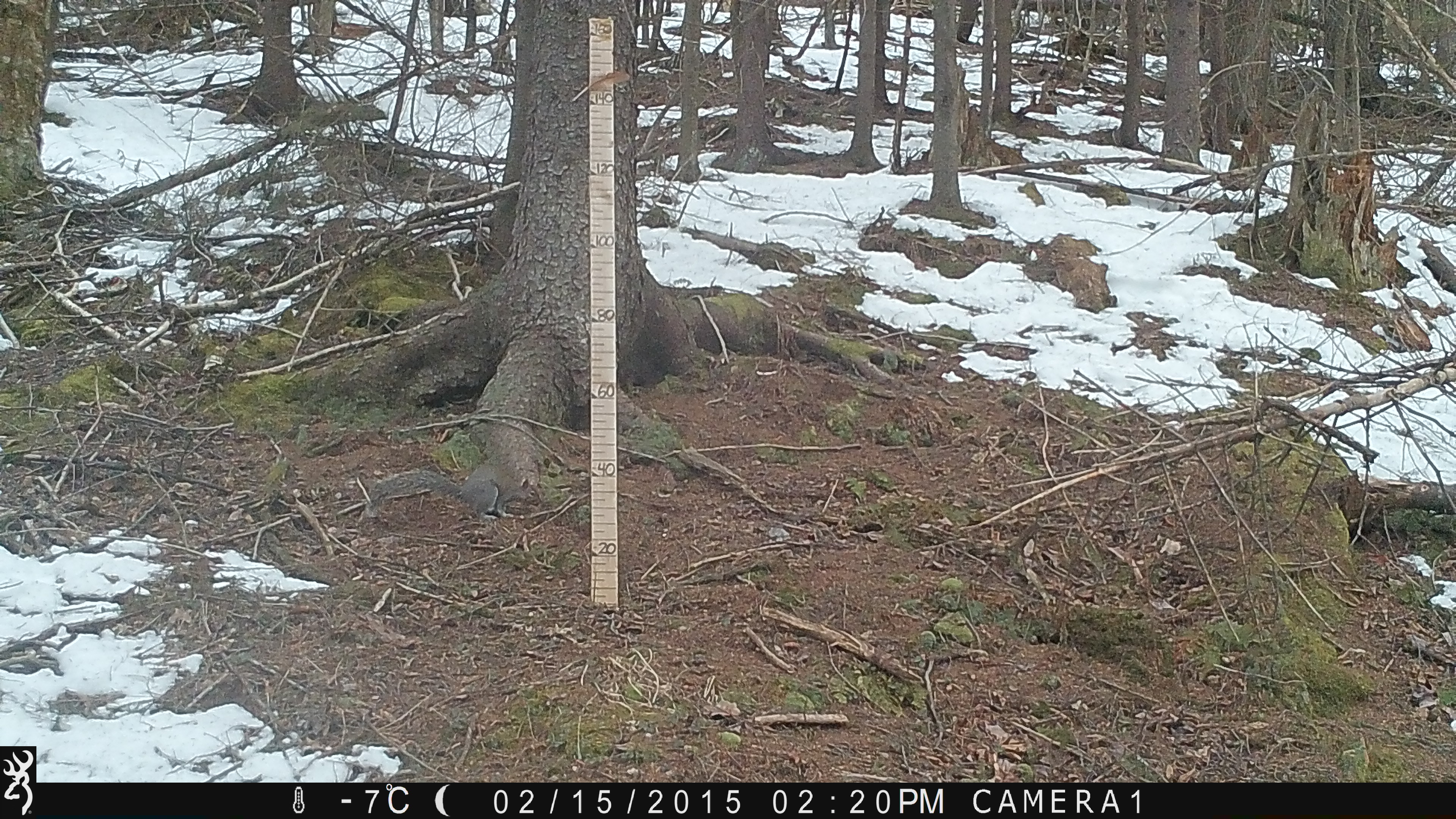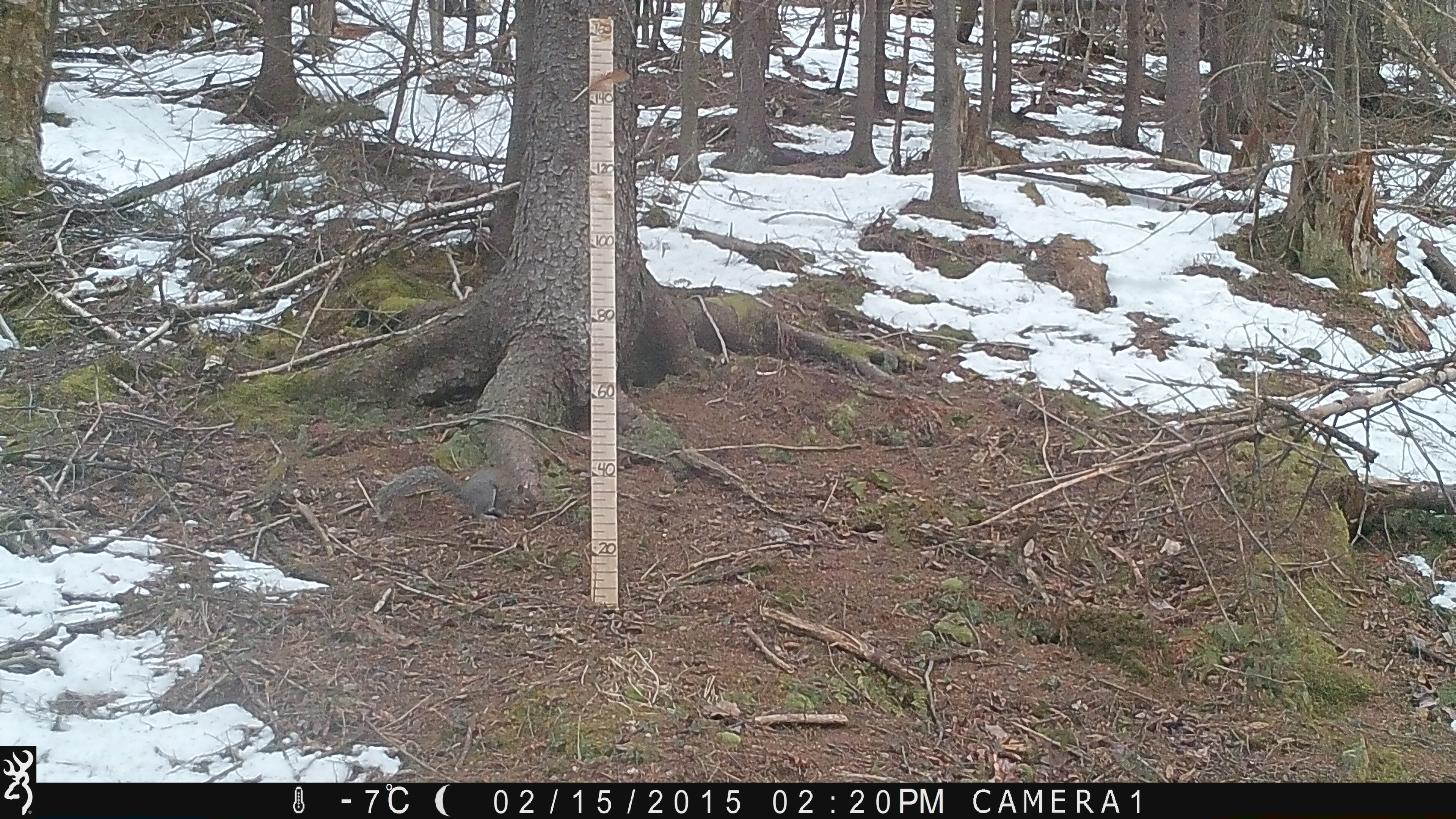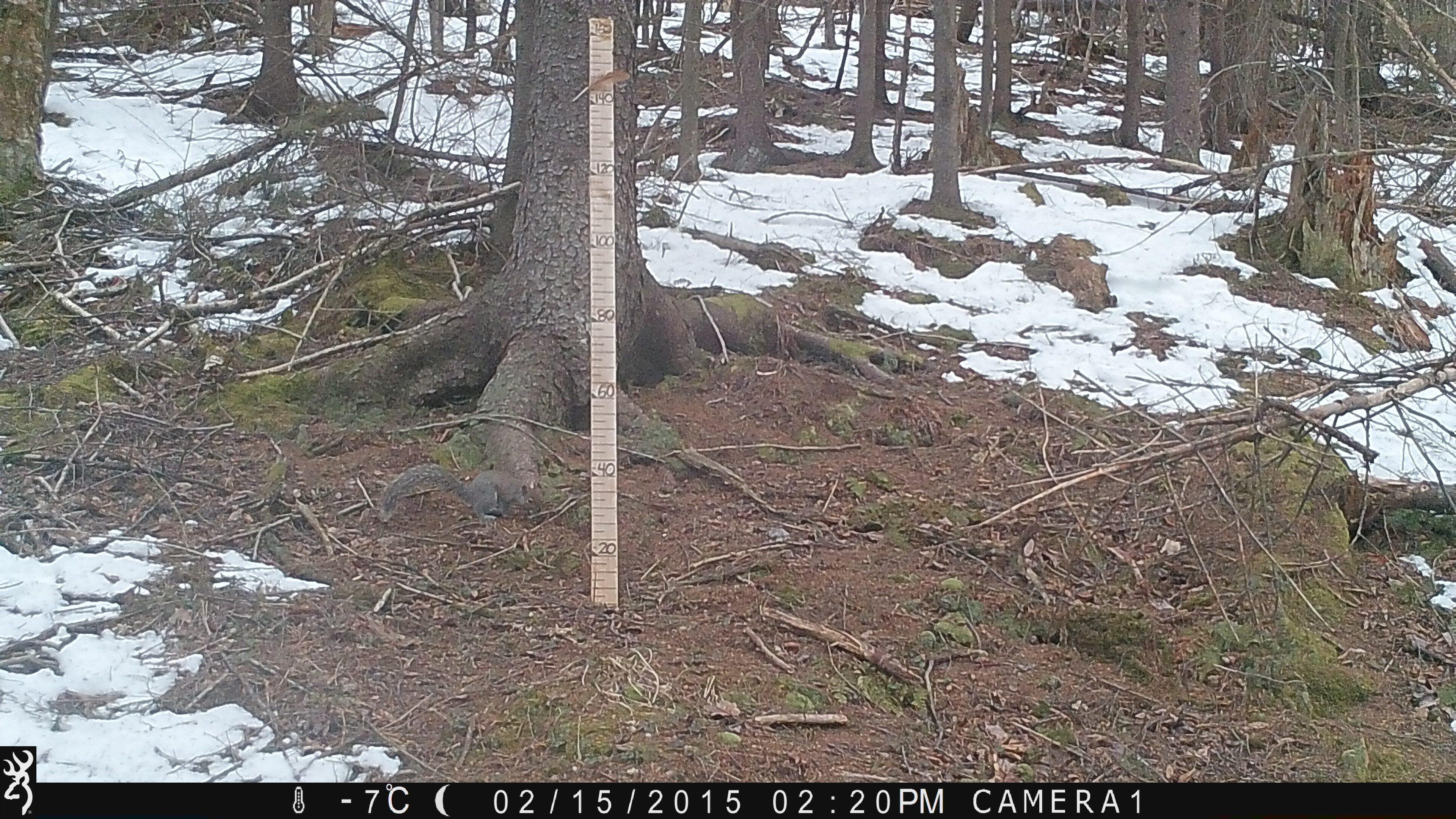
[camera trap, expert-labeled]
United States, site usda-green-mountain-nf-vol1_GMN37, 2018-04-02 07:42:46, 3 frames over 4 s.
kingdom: Animalia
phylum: Chordata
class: Mammalia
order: Rodentia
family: Sciuridae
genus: Sciurus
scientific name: Sciurus carolinensis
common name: gray squirrel